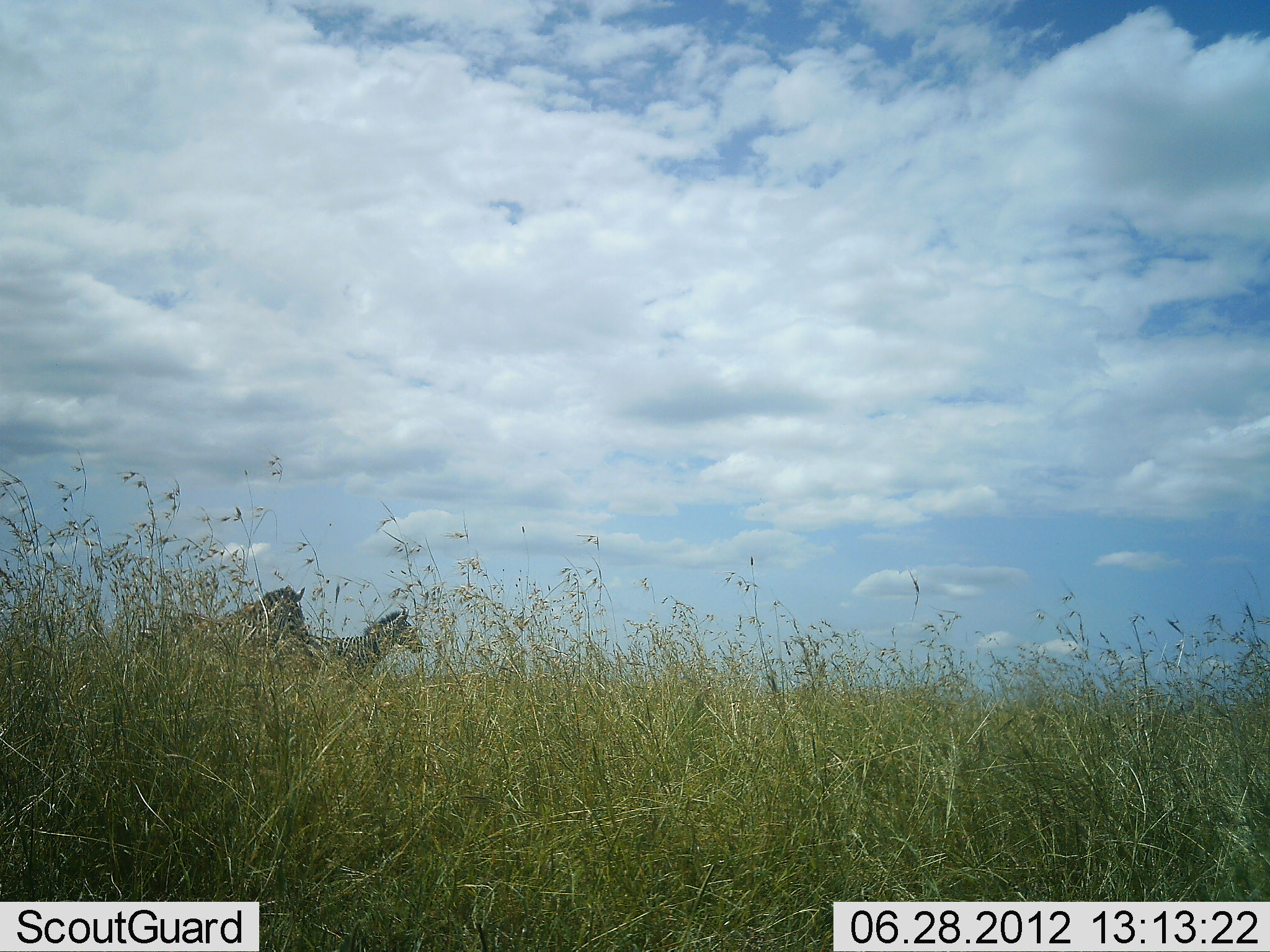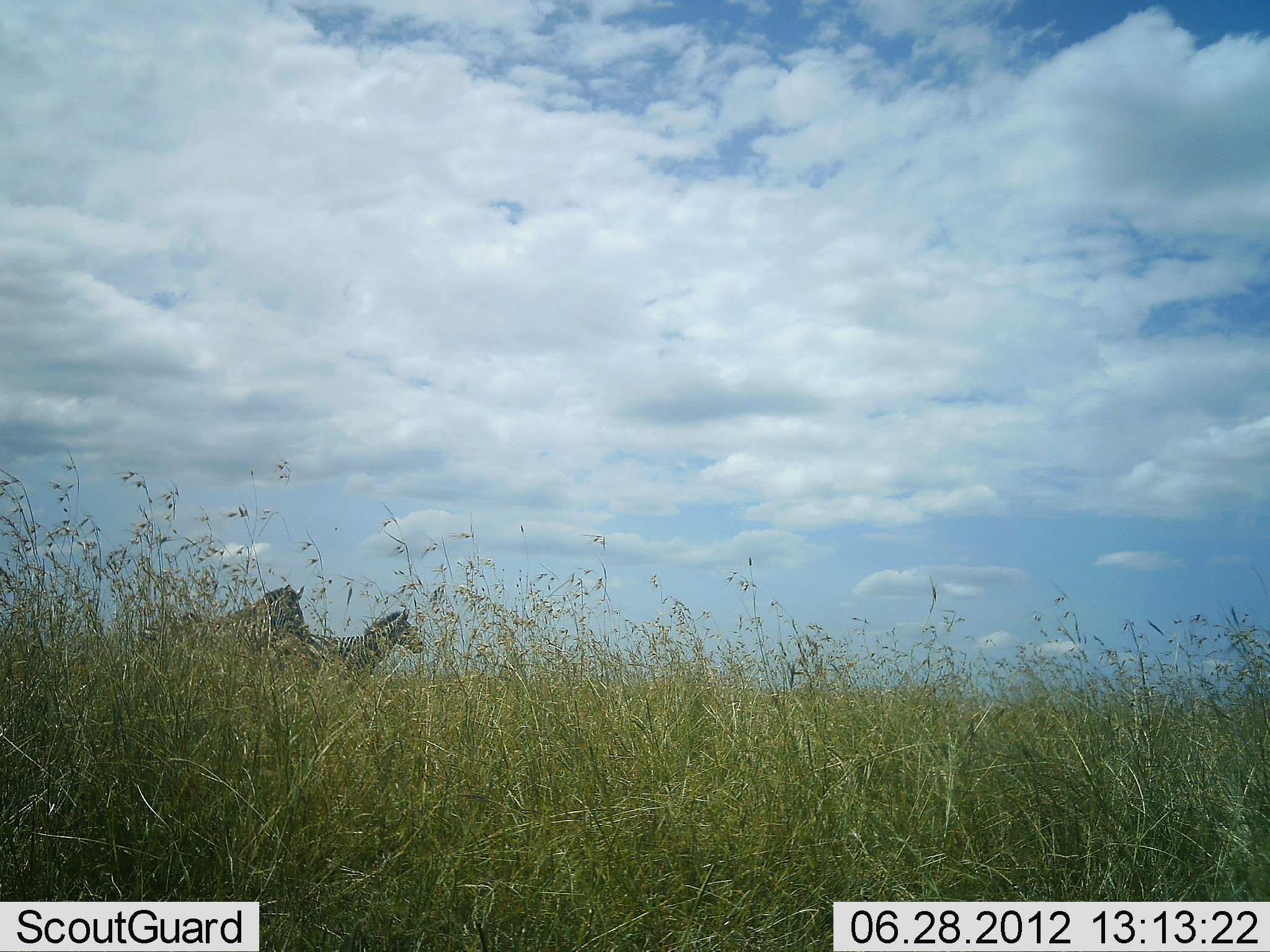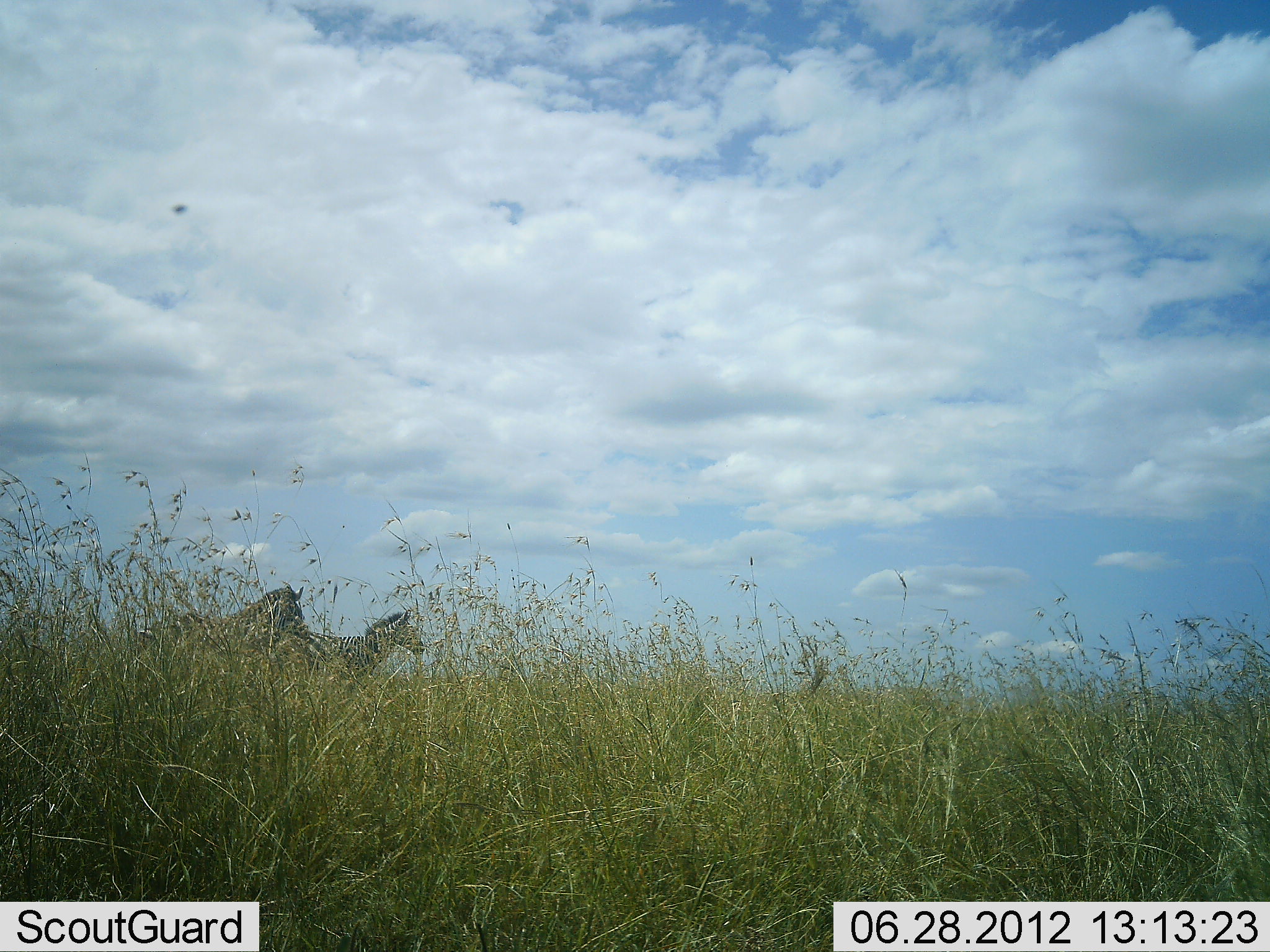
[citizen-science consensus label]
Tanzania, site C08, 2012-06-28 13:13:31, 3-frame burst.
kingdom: Animalia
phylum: Chordata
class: Mammalia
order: Perissodactyla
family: Equidae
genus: Equus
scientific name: Equus quagga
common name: plains zebra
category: zebra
Zebra (plains zebra) (Equus quagga), count 2. Behavior (volunteer vote fractions): standing 80%, resting 0%, moving 20%, interacting 0%. Young present (vote fraction): 0%. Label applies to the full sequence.